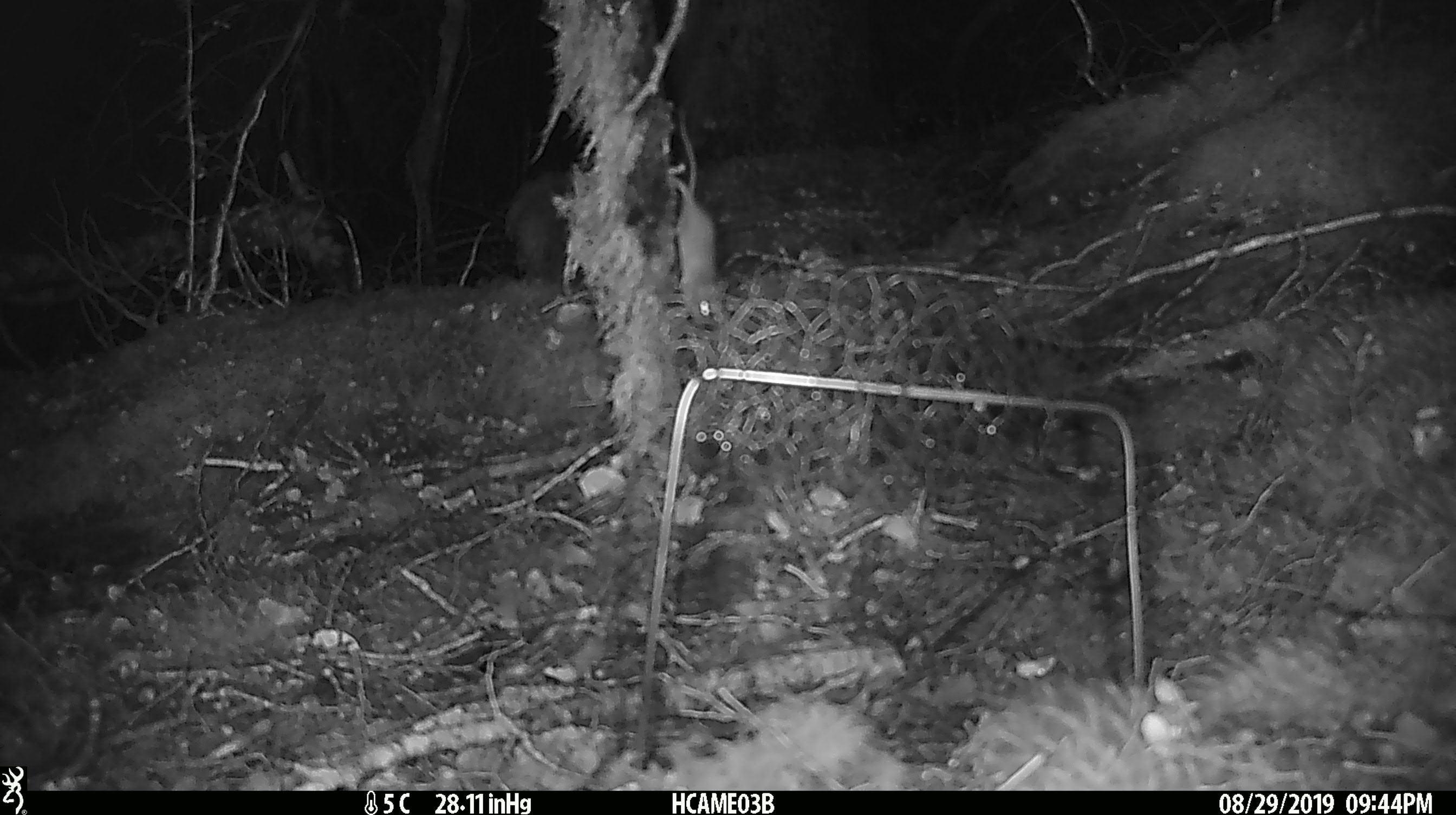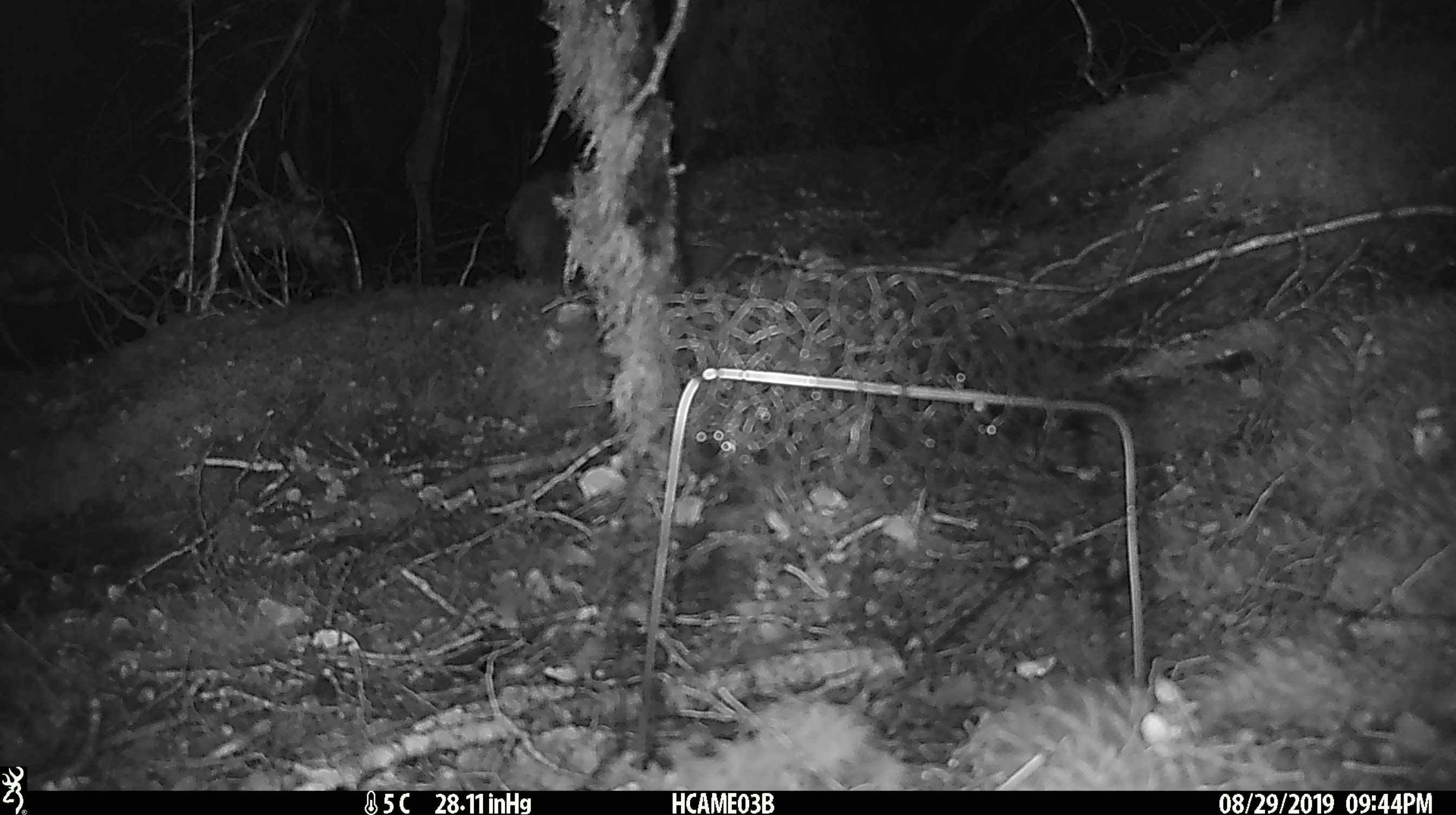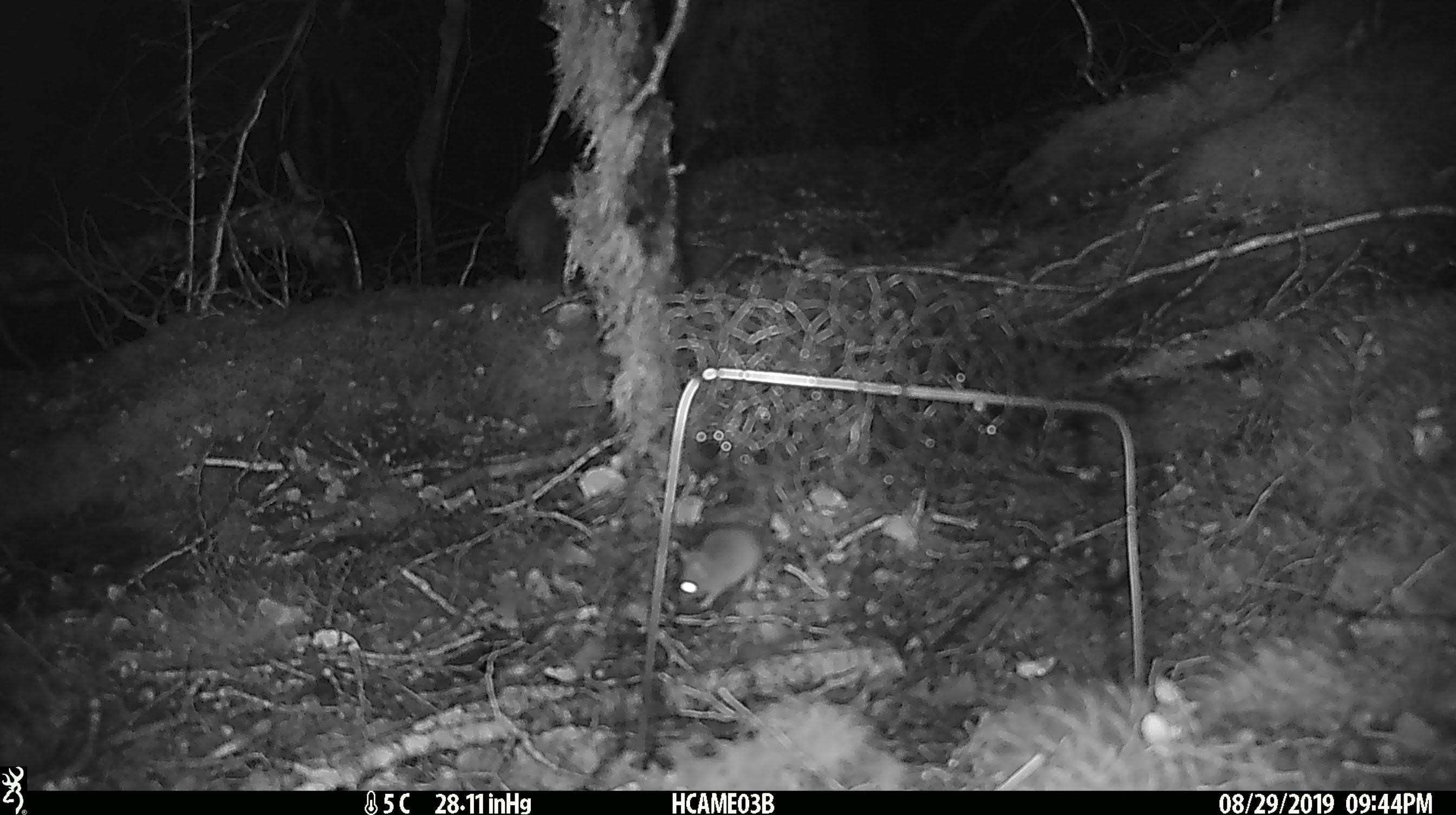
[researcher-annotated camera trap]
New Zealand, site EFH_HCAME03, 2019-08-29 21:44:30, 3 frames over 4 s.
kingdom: Animalia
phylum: Chordata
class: Mammalia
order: Rodentia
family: Muridae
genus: Mus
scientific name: Mus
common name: mouse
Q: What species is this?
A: Mouse (Mus).